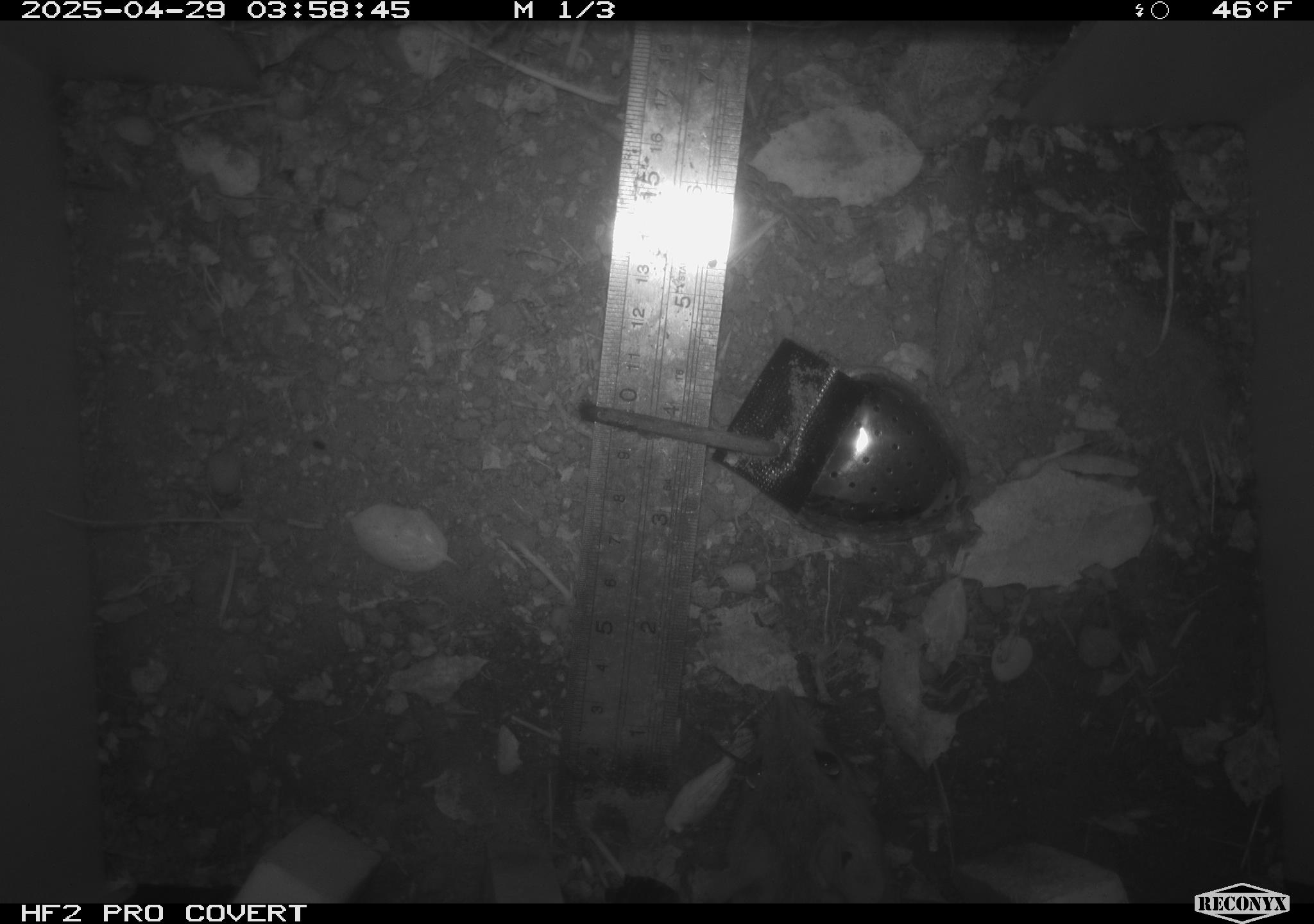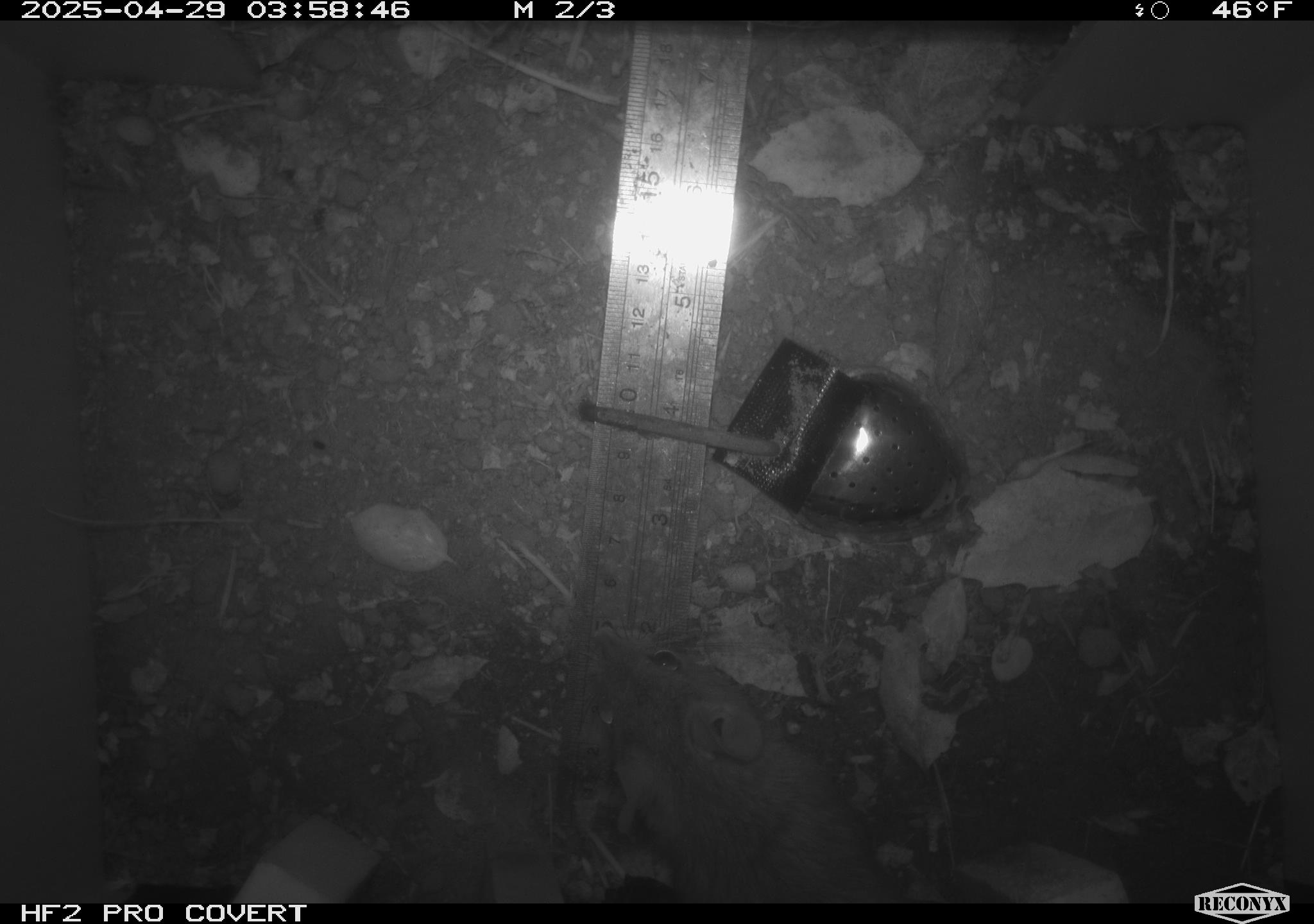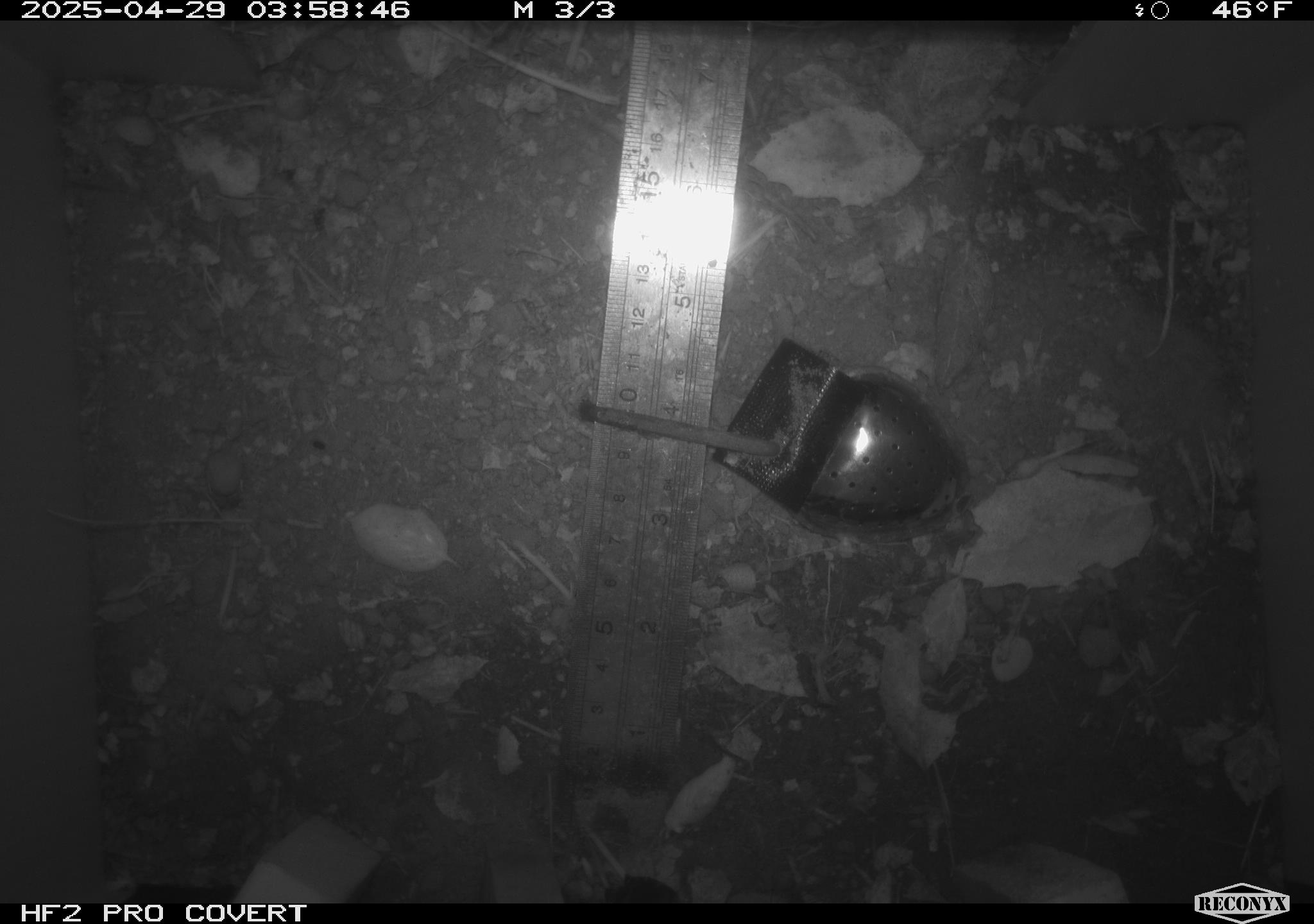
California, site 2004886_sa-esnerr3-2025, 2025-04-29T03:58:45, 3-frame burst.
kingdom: Animalia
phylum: Chordata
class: Mammalia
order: Rodentia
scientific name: Rodentia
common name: rodent